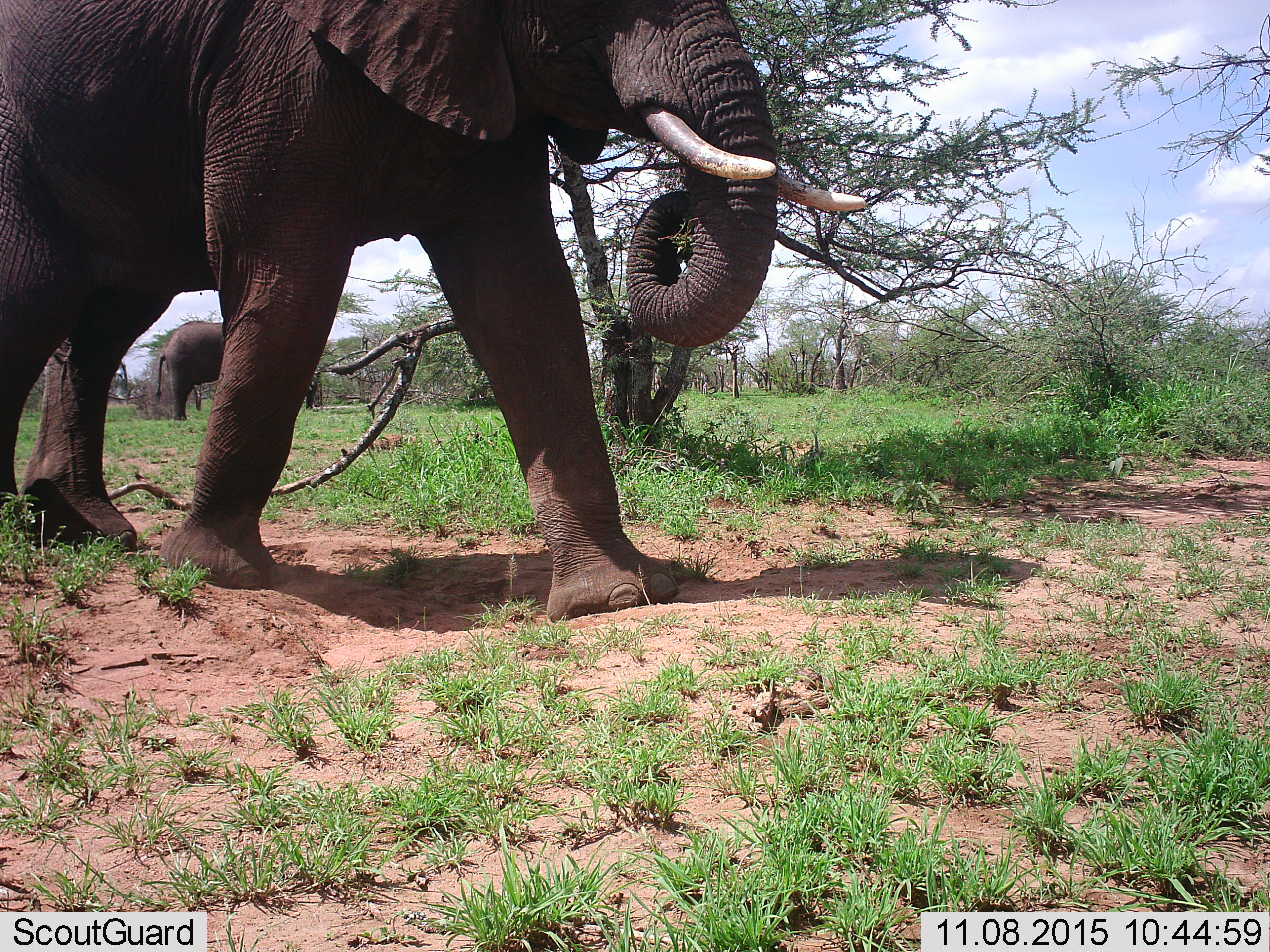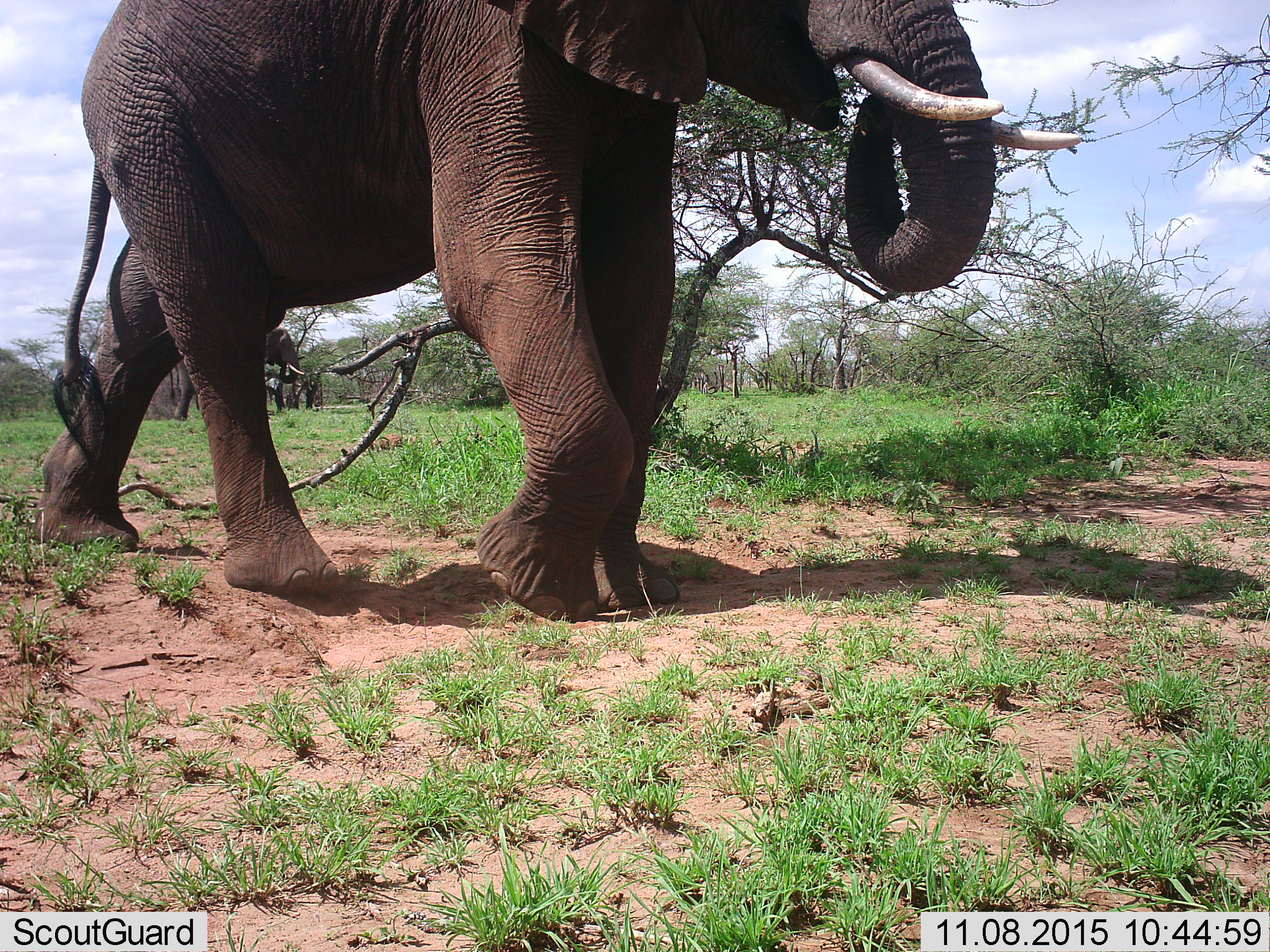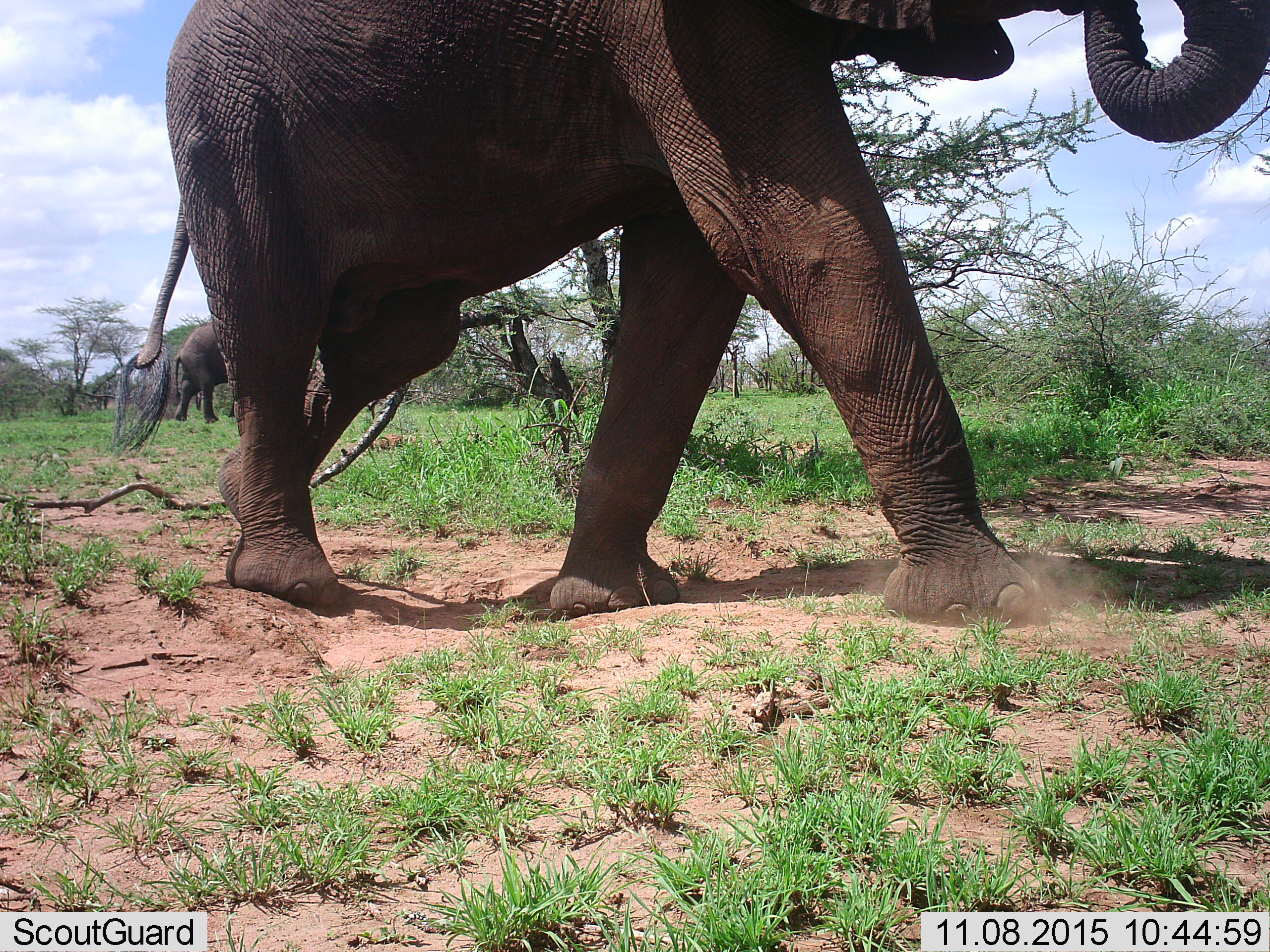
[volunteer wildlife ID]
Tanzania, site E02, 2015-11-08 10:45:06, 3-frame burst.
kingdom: Animalia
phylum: Chordata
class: Mammalia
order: Proboscidea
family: Elephantidae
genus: Loxodonta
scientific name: Loxodonta africana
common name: african bush elephant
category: elephant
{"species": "elephant (african bush elephant) (Loxodonta africana)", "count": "2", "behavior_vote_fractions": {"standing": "50%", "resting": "0%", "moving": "95%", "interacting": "0%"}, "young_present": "0%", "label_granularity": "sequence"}